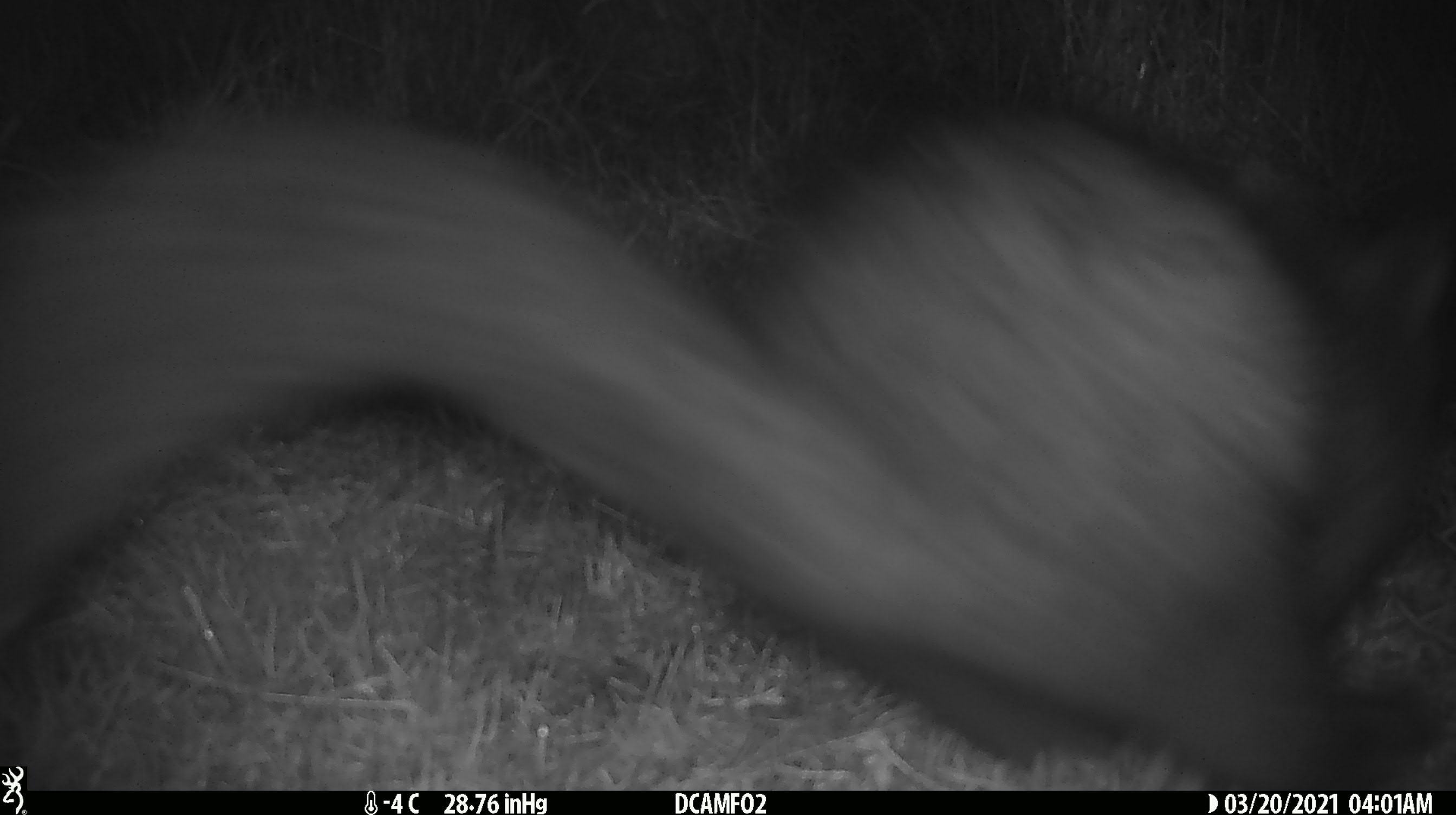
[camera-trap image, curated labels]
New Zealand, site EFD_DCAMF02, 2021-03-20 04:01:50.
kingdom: Animalia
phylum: Chordata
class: Mammalia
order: Diprotodontia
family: Phalangeridae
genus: Trichosurus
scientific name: Trichosurus vulpecula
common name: common brushtail possum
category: possum